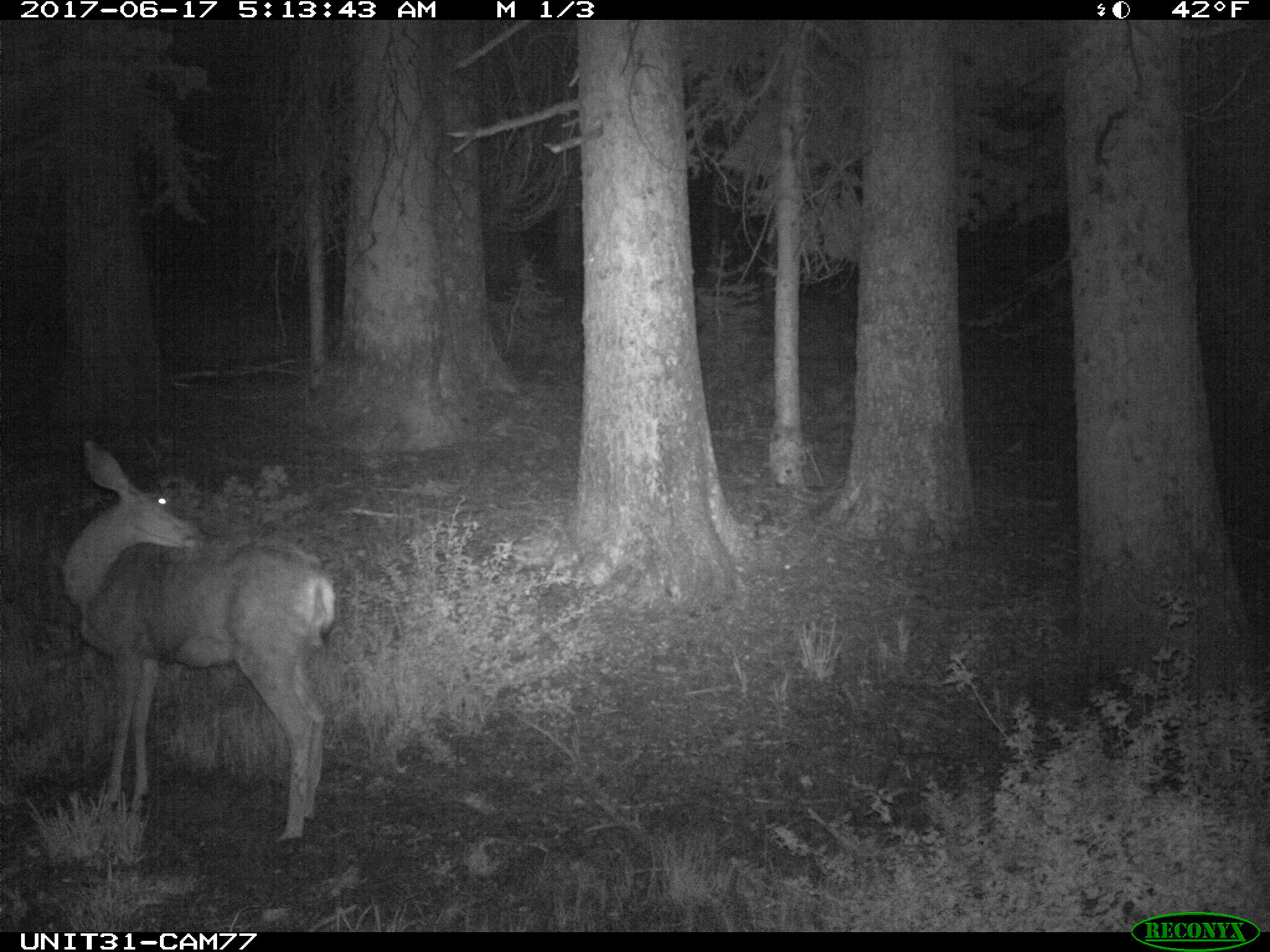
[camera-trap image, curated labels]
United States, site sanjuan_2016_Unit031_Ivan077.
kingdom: Animalia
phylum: Chordata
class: Mammalia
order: Artiodactyla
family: Cervidae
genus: Odocoileus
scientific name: Odocoileus hemionus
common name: mule deer